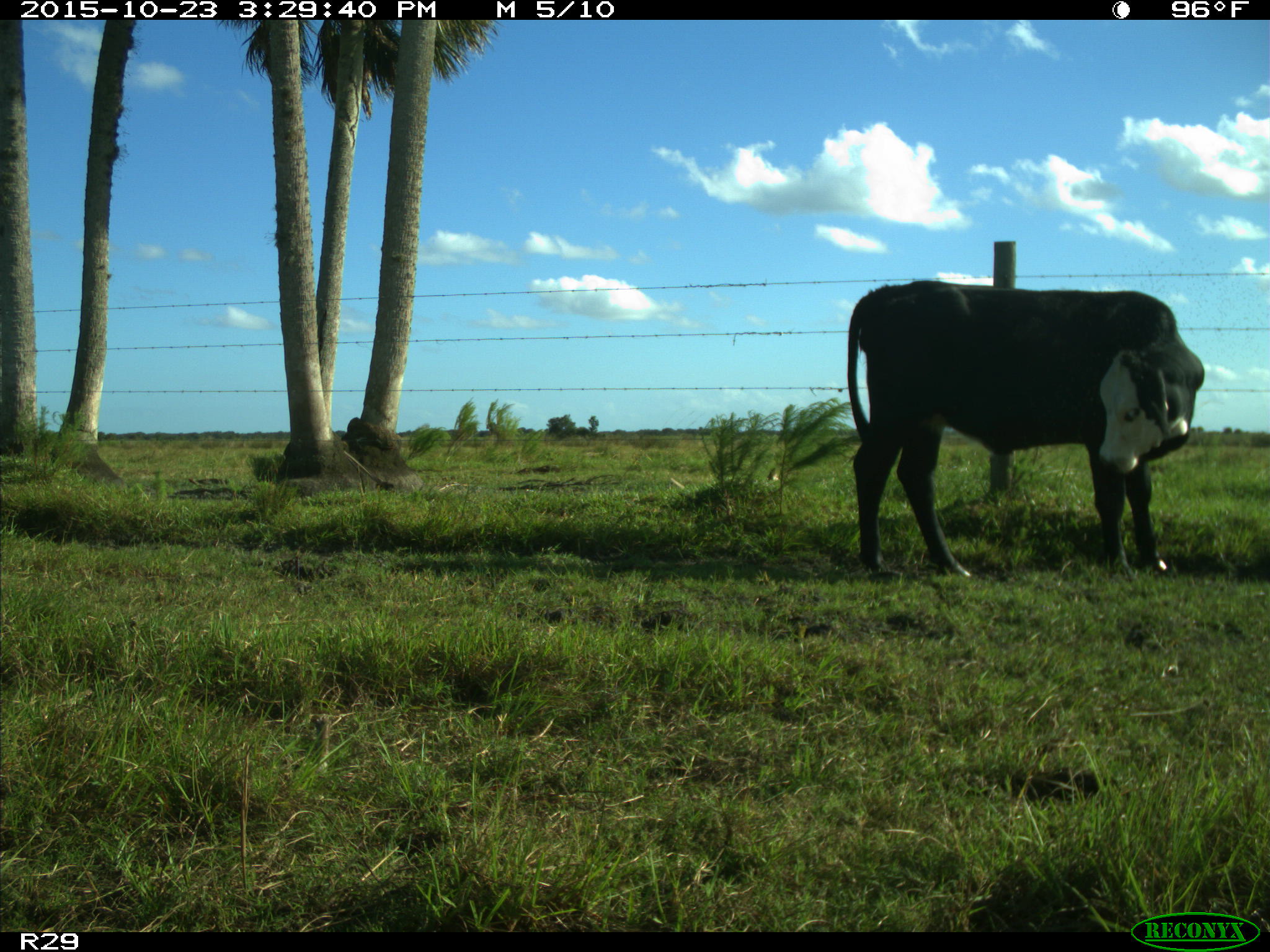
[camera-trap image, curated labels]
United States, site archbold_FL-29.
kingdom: Animalia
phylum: Chordata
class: Mammalia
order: Artiodactyla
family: Bovidae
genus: Bos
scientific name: Bos taurus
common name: domestic cow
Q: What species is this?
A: Bos taurus (domestic cow).